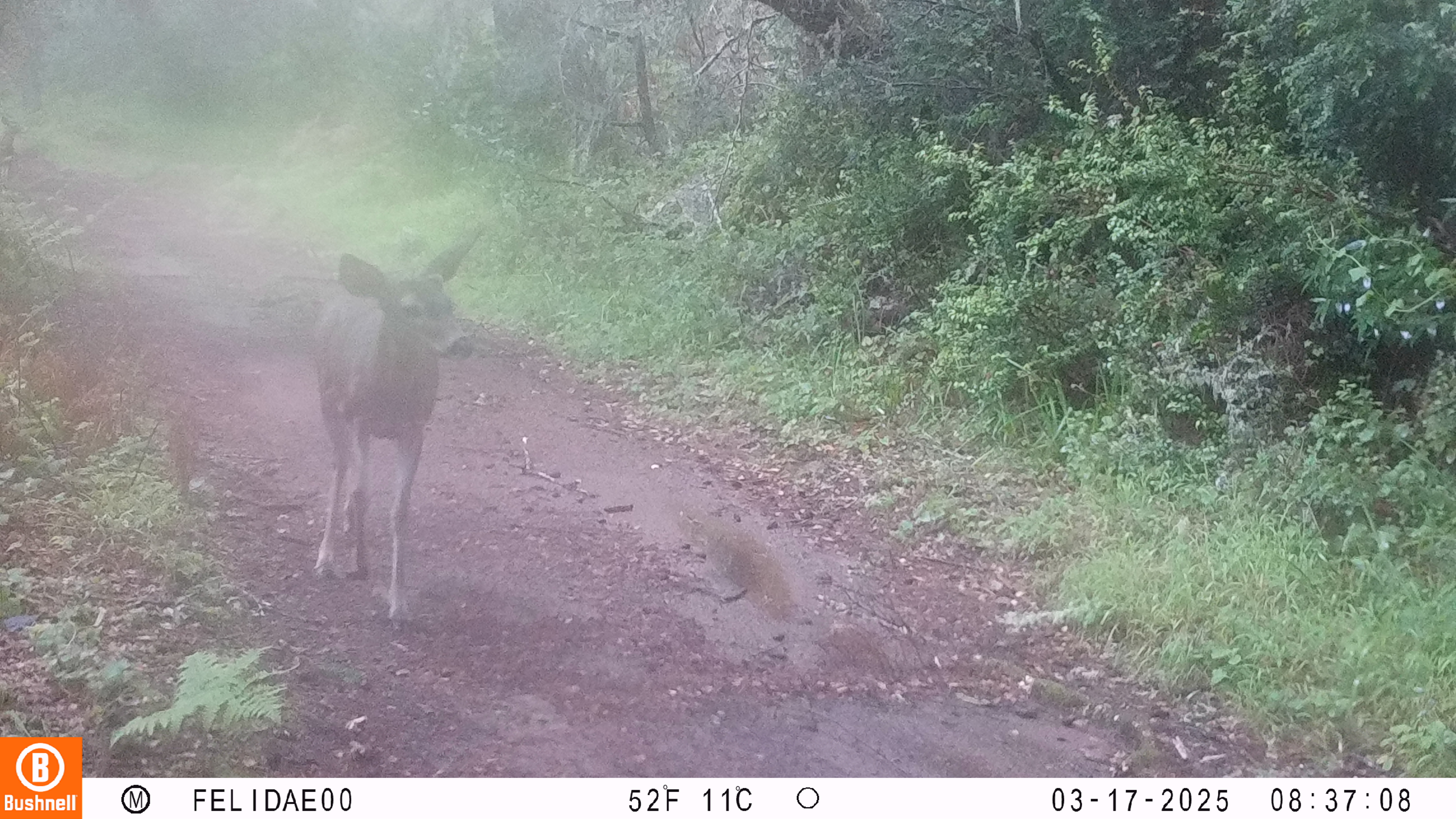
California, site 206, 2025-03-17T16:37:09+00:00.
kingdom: Animalia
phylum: Chordata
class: Mammalia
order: Artiodactyla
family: Cervidae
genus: Odocoileus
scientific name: Odocoileus hemionus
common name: mule deer